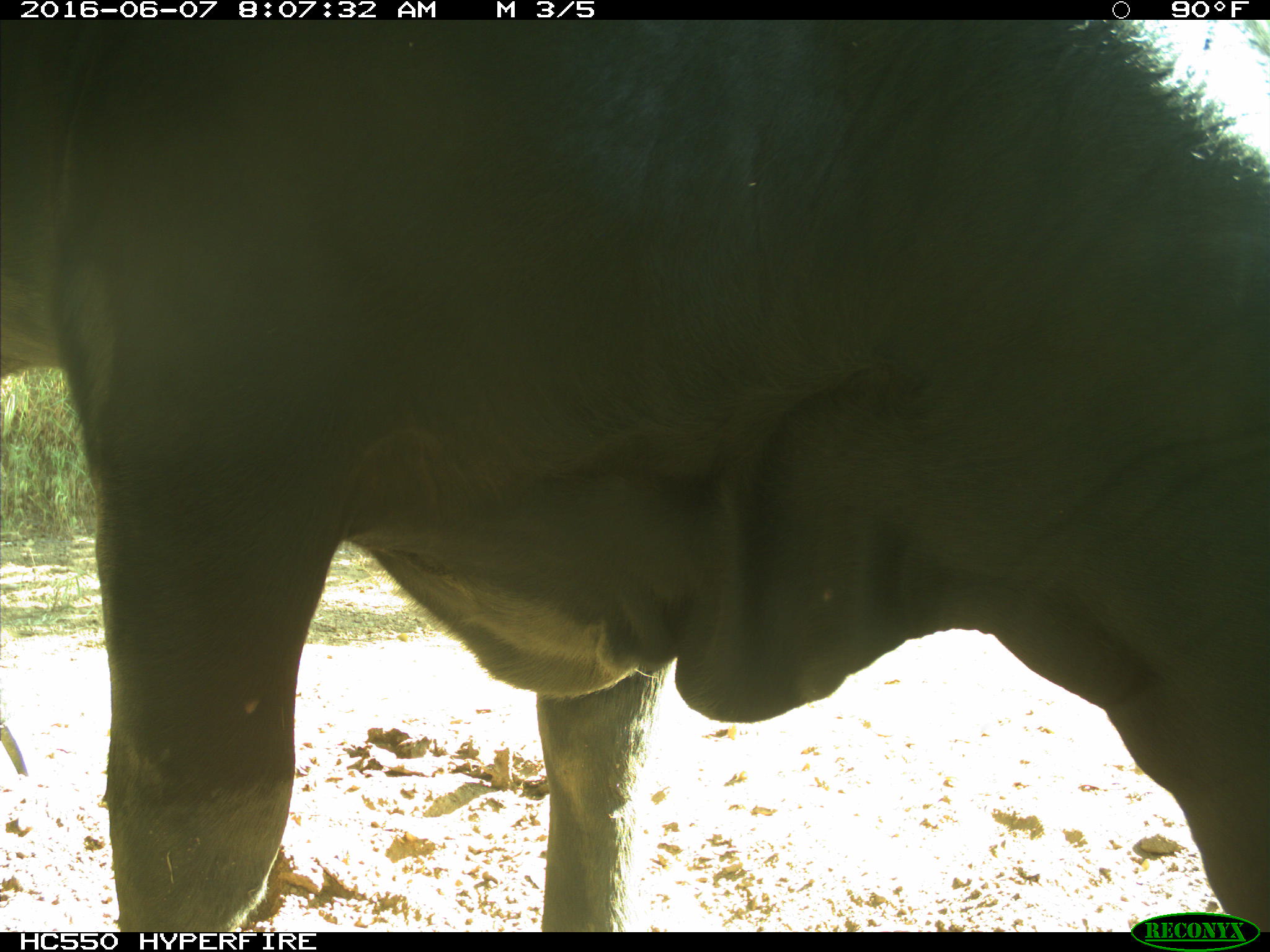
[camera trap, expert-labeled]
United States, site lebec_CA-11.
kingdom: Animalia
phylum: Chordata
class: Mammalia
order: Artiodactyla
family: Bovidae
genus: Bos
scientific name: Bos taurus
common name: domestic cow